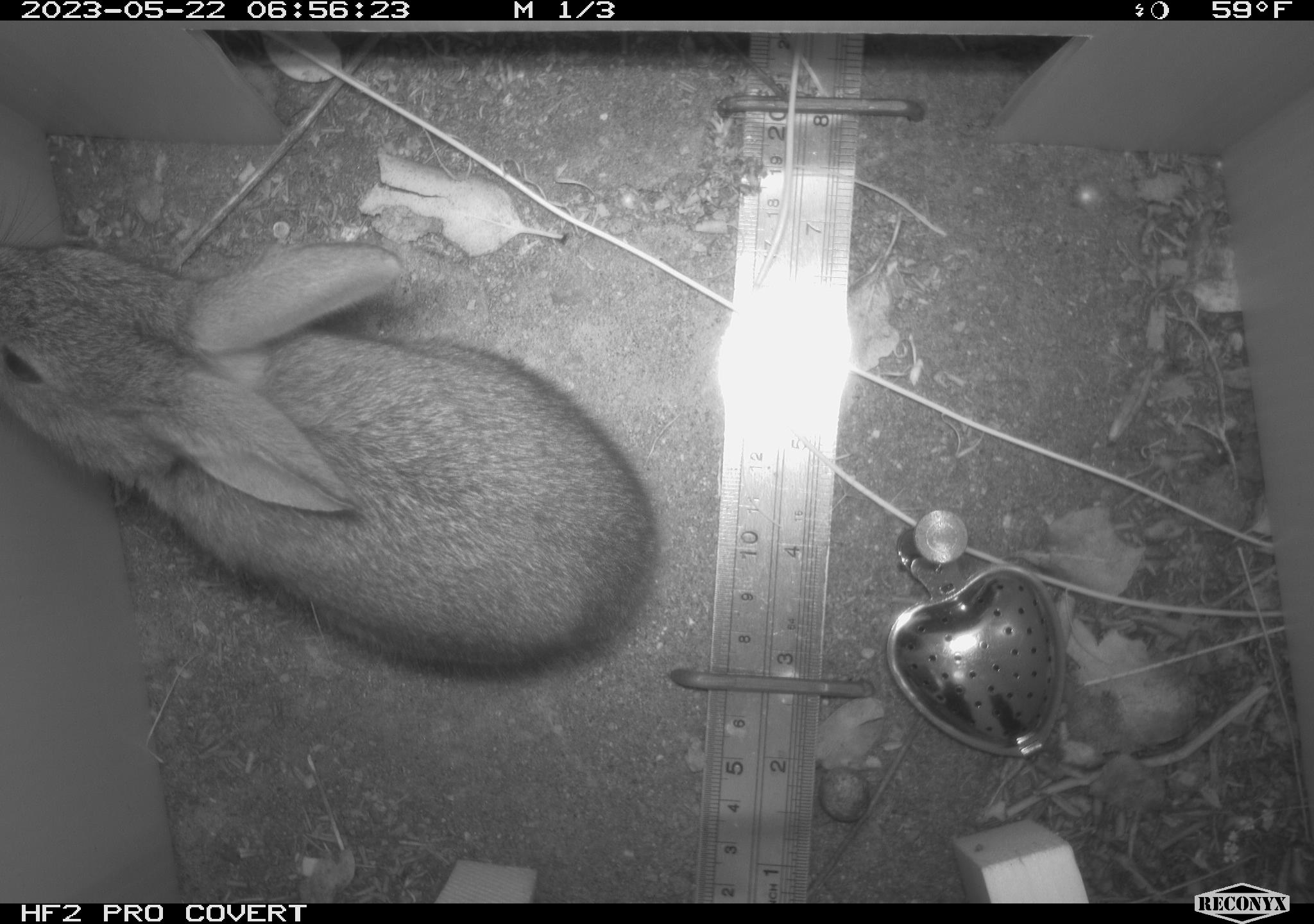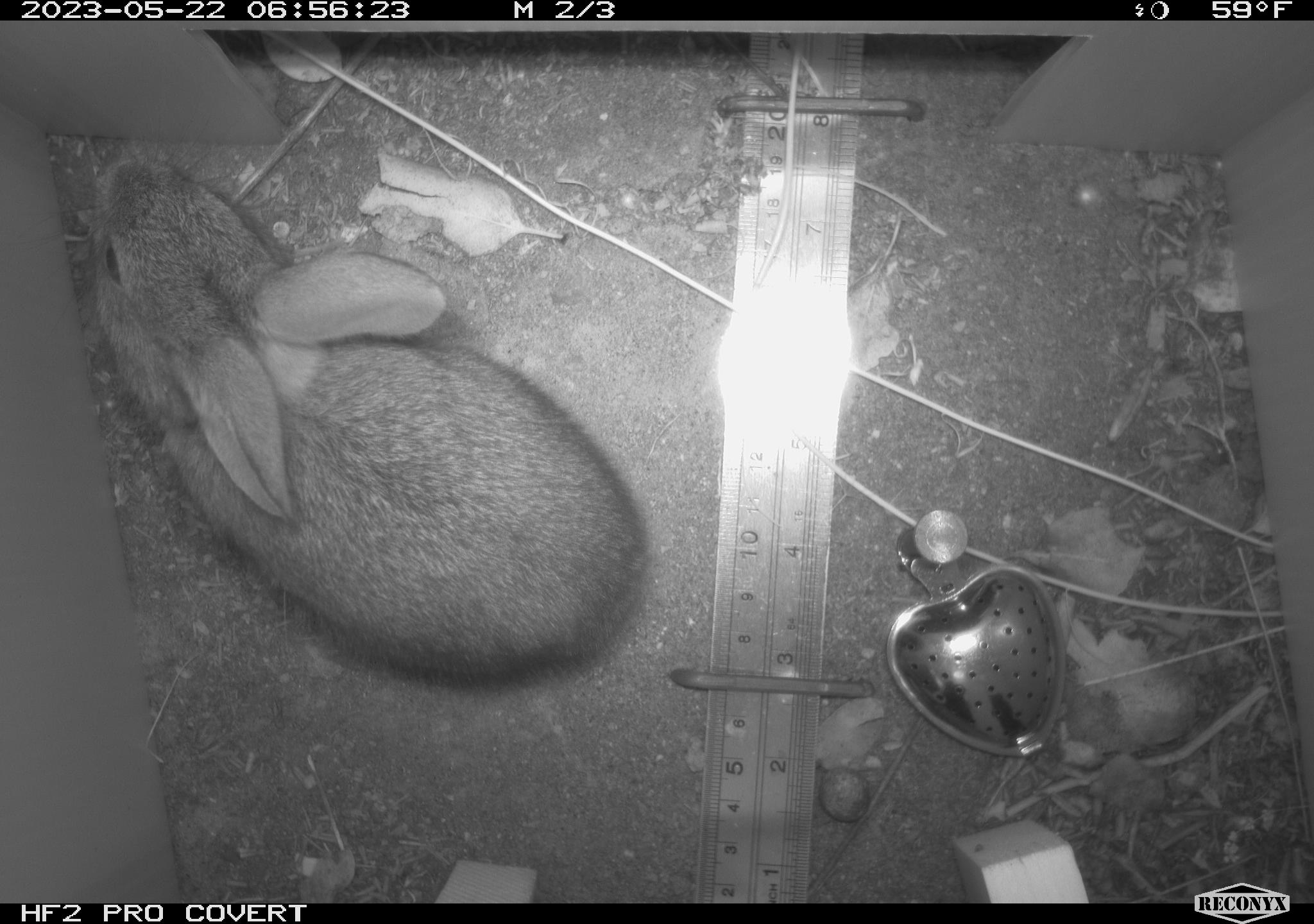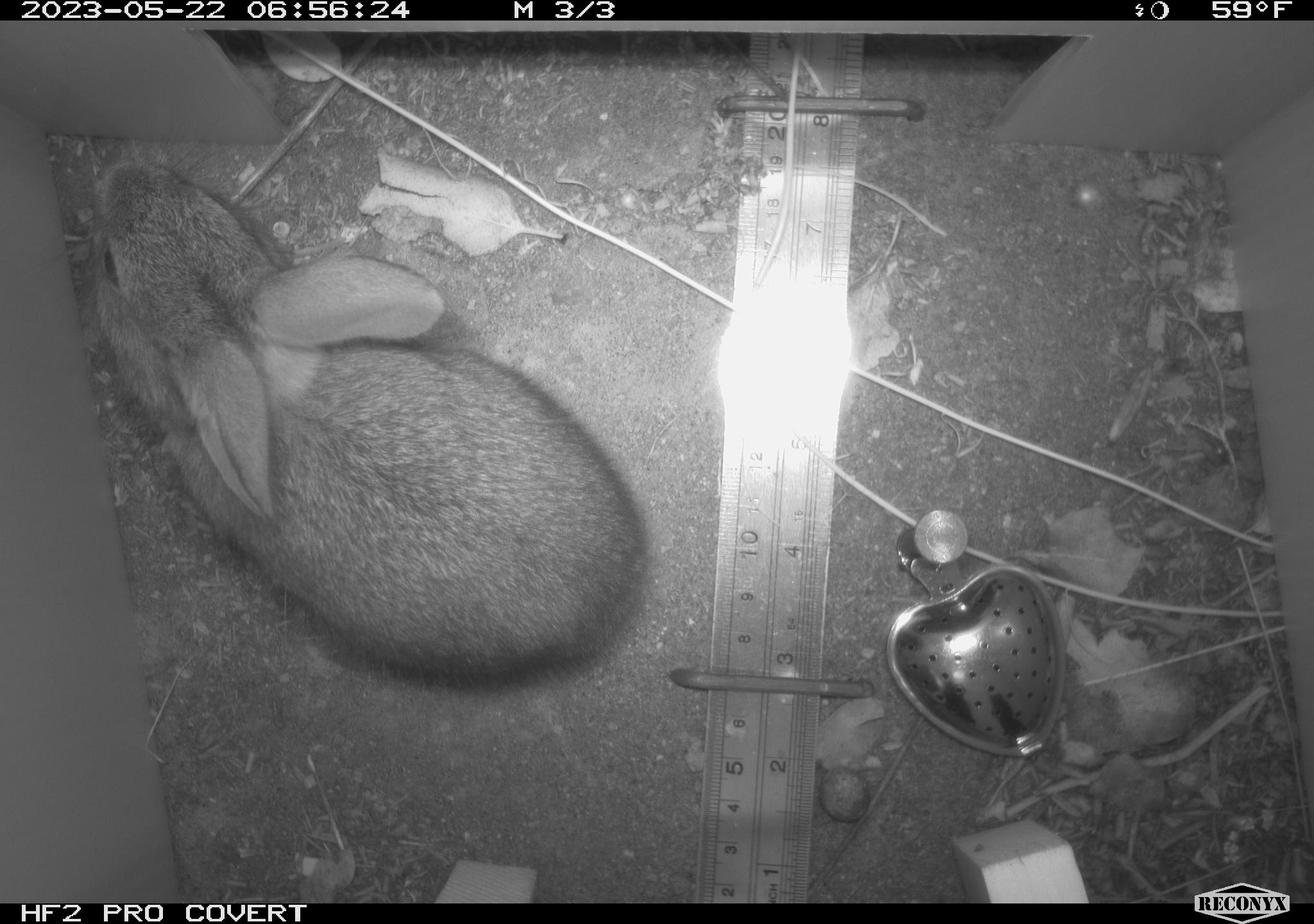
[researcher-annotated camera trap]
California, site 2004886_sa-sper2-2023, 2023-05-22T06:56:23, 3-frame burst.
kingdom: Animalia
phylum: Chordata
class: Mammalia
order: Lagomorpha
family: Leporidae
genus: Sylvilagus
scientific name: Sylvilagus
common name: cottontail rabbits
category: sylvilagus species